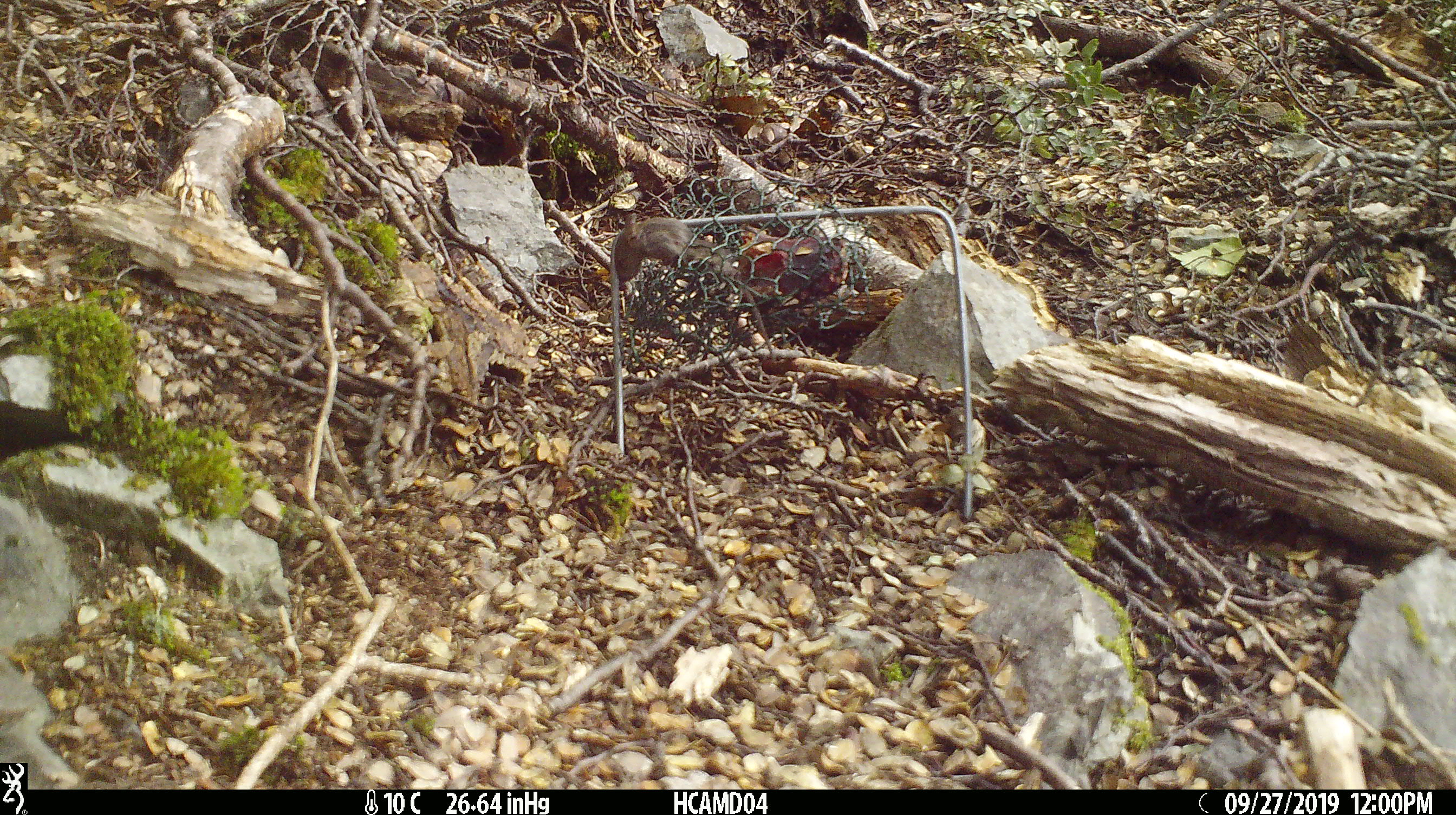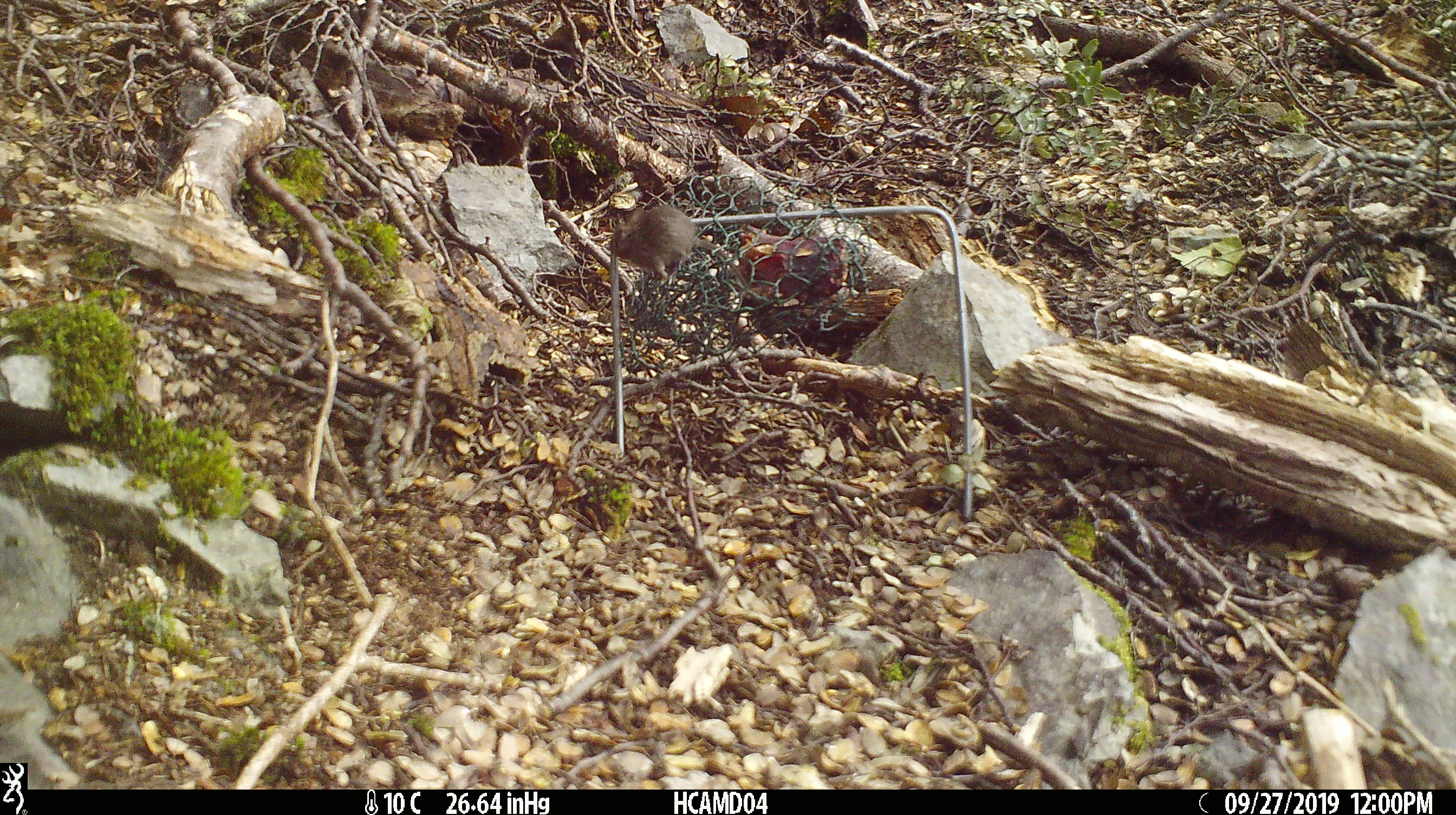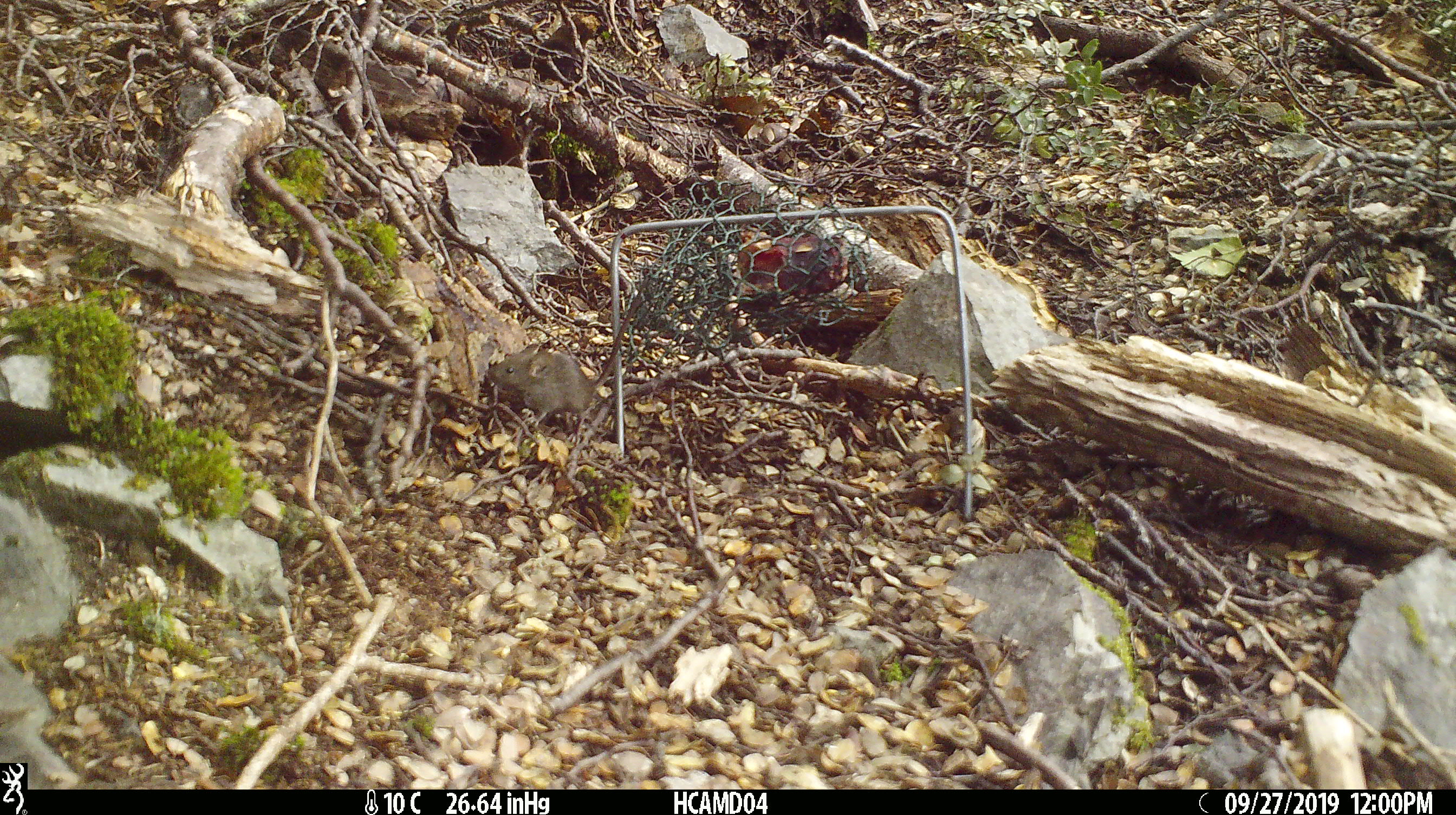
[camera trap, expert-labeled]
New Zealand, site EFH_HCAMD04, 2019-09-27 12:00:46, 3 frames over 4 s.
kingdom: Animalia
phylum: Chordata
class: Mammalia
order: Rodentia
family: Muridae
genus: Mus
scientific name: Mus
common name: mouse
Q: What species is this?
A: Mouse (Mus).